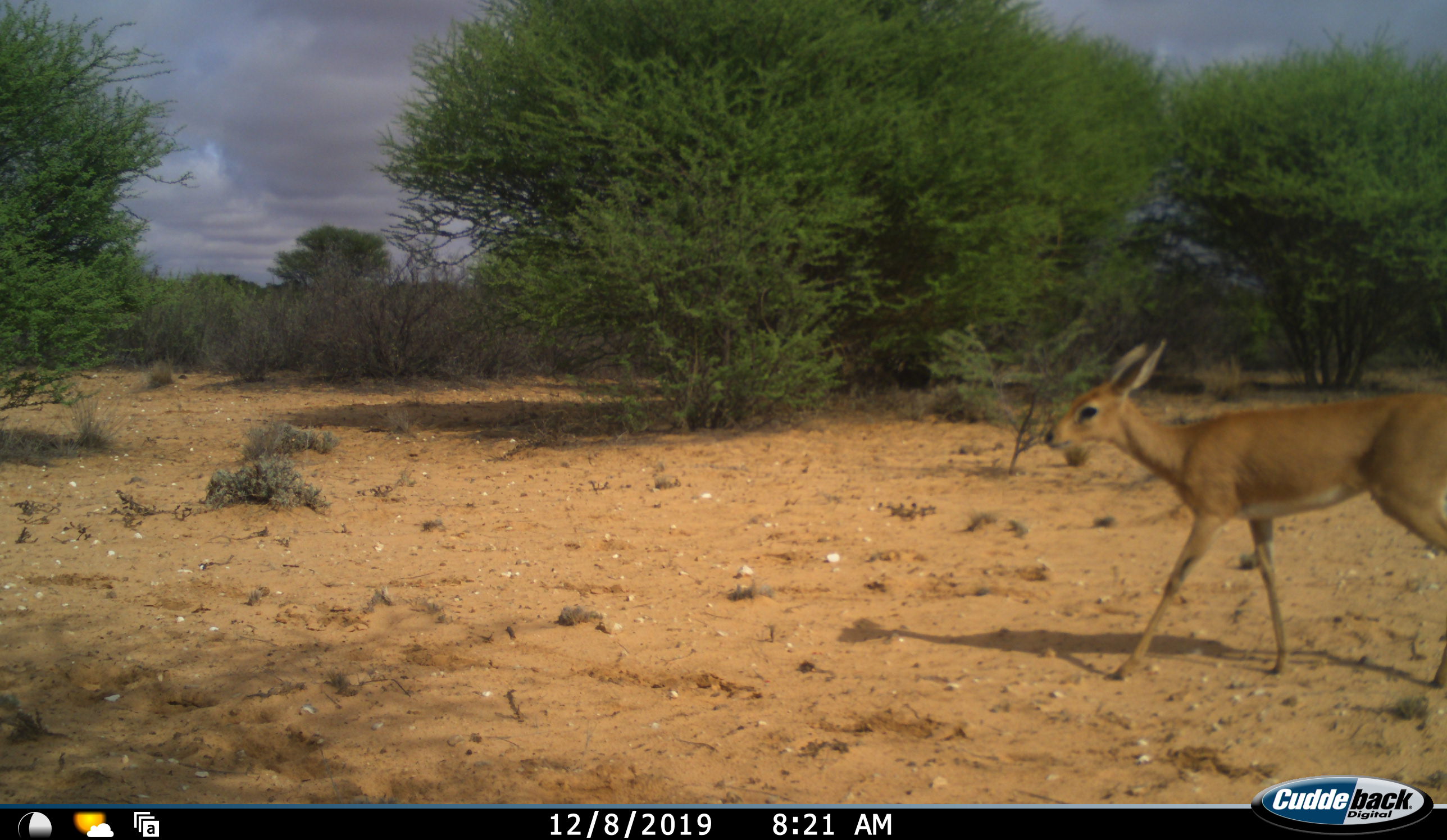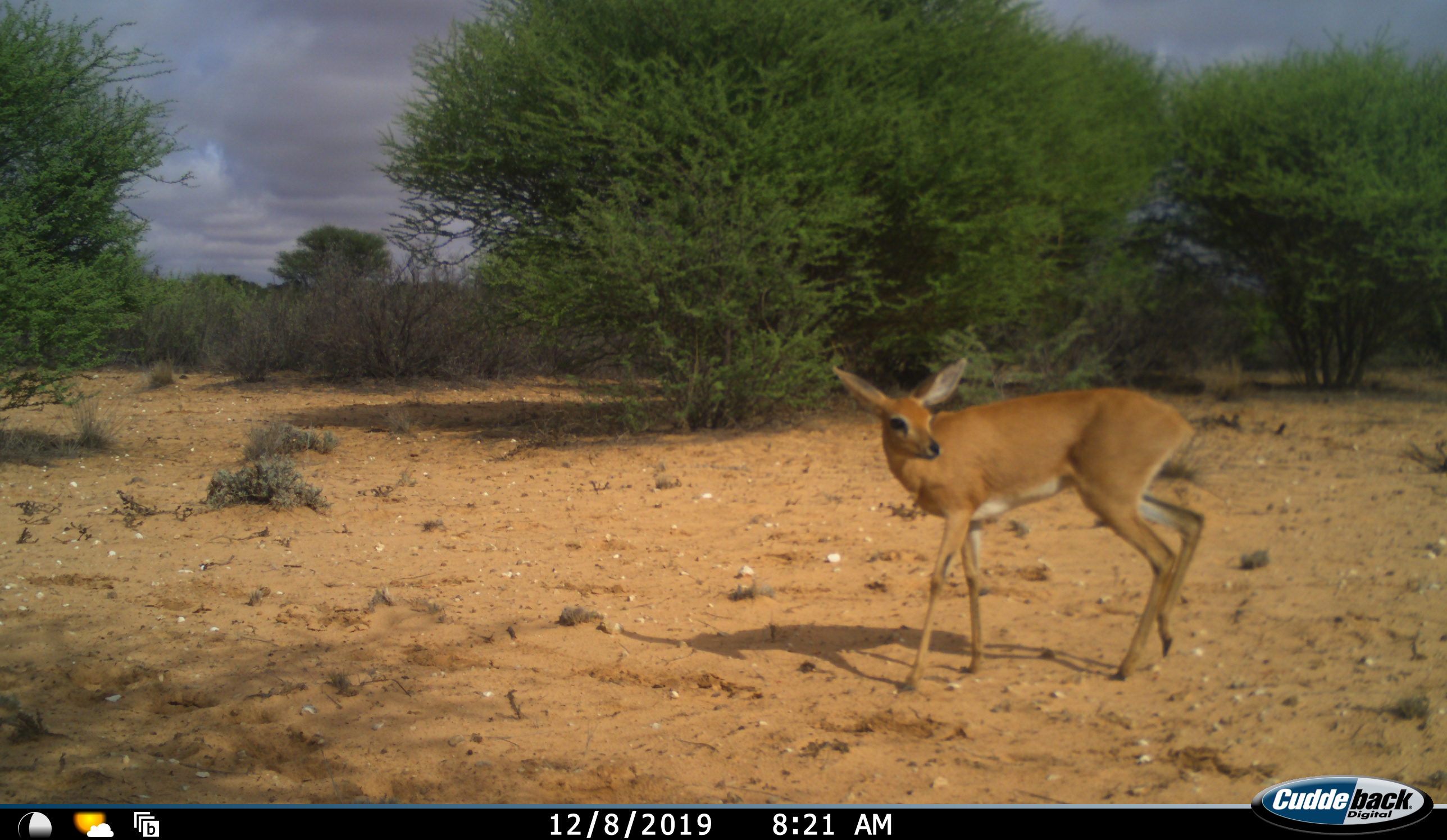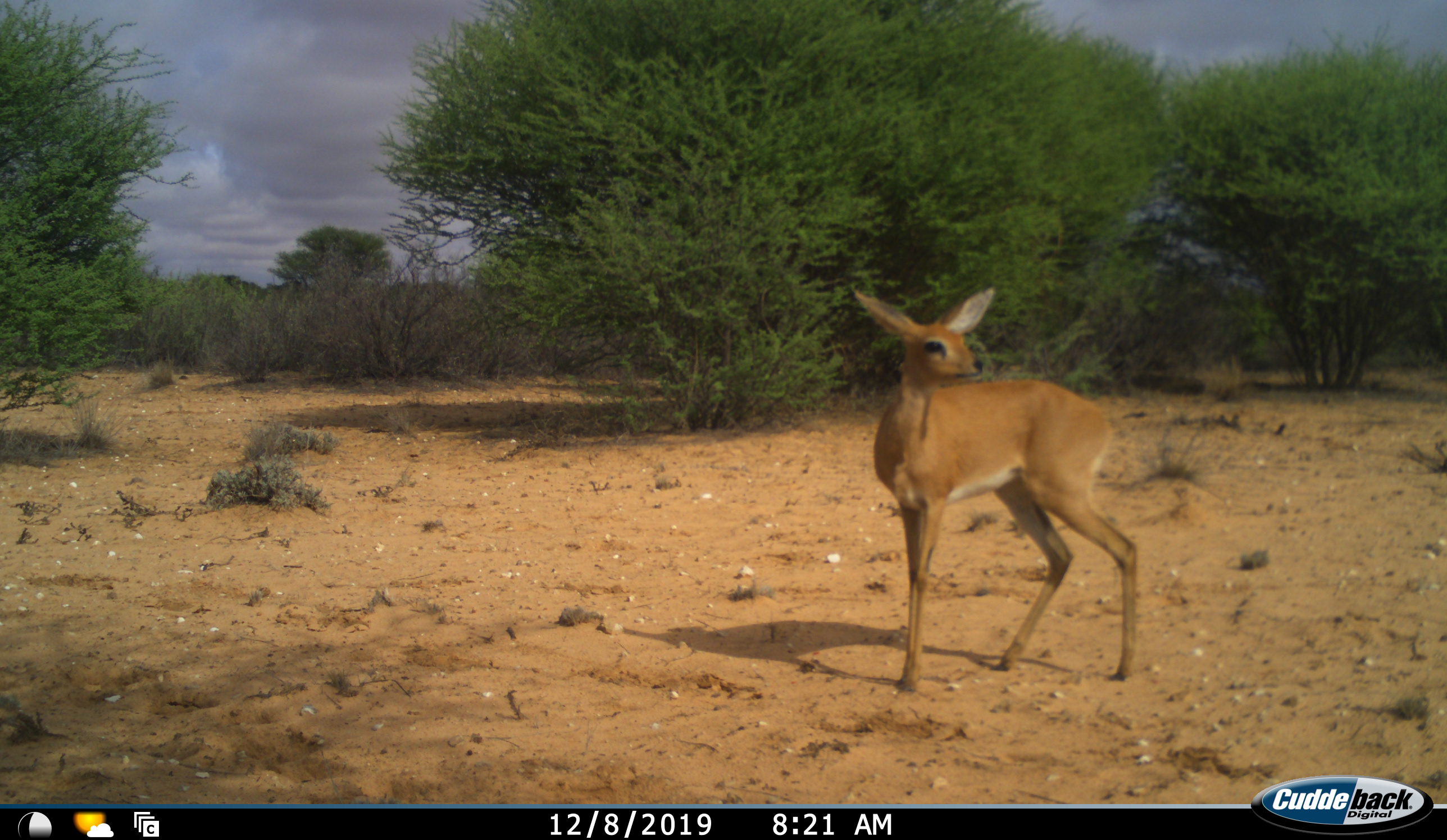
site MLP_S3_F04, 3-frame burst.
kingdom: Animalia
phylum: Chordata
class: Mammalia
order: Artiodactyla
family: Bovidae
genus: Raphicerus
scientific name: Raphicerus campestris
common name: steenbok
Steenbok (Raphicerus campestris), count 1. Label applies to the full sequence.